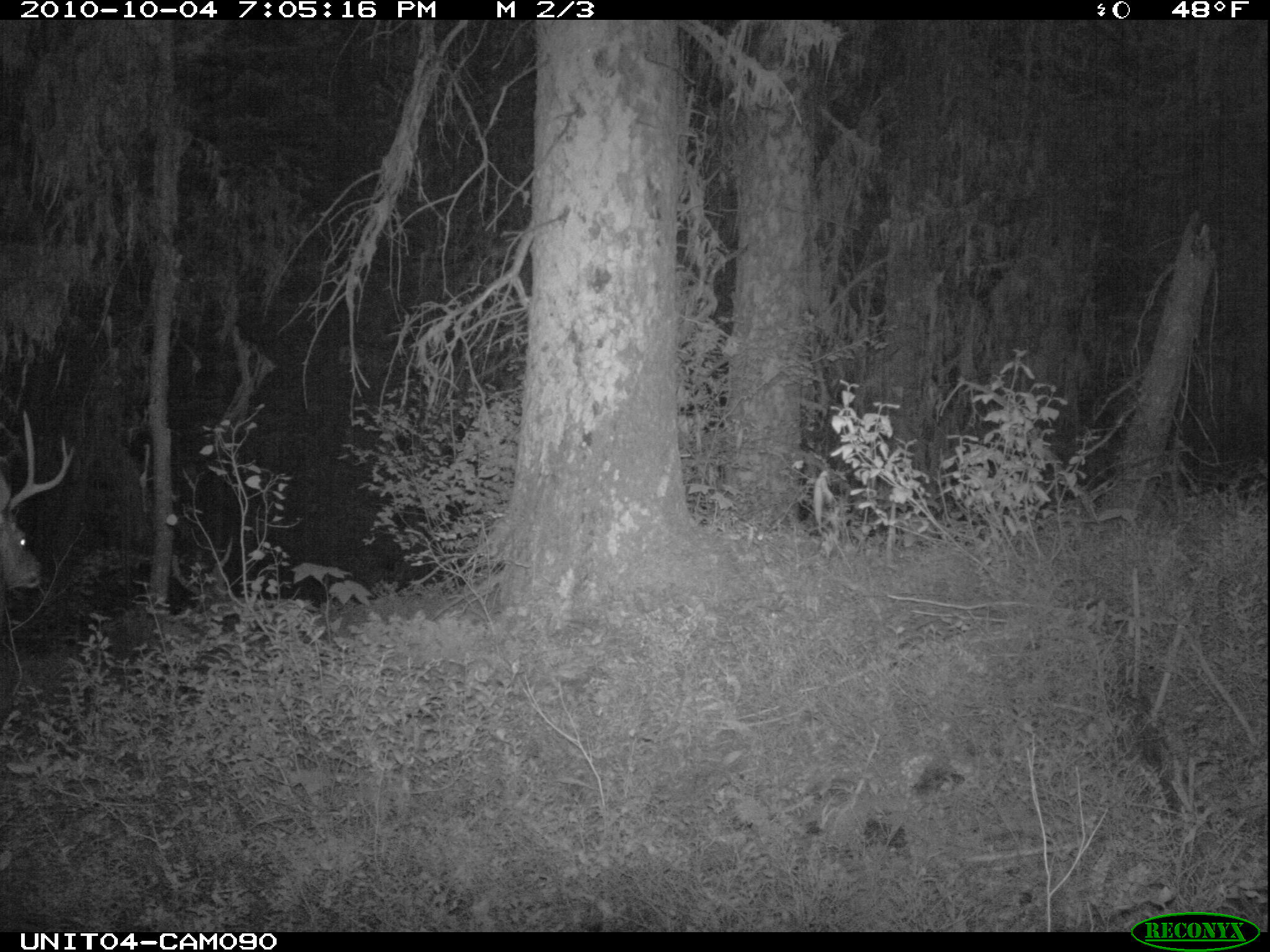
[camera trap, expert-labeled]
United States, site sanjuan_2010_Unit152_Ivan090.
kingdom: Animalia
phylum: Chordata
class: Mammalia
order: Artiodactyla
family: Cervidae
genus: Odocoileus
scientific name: Odocoileus hemionus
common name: mule deer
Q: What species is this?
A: Odocoileus hemionus (mule deer).